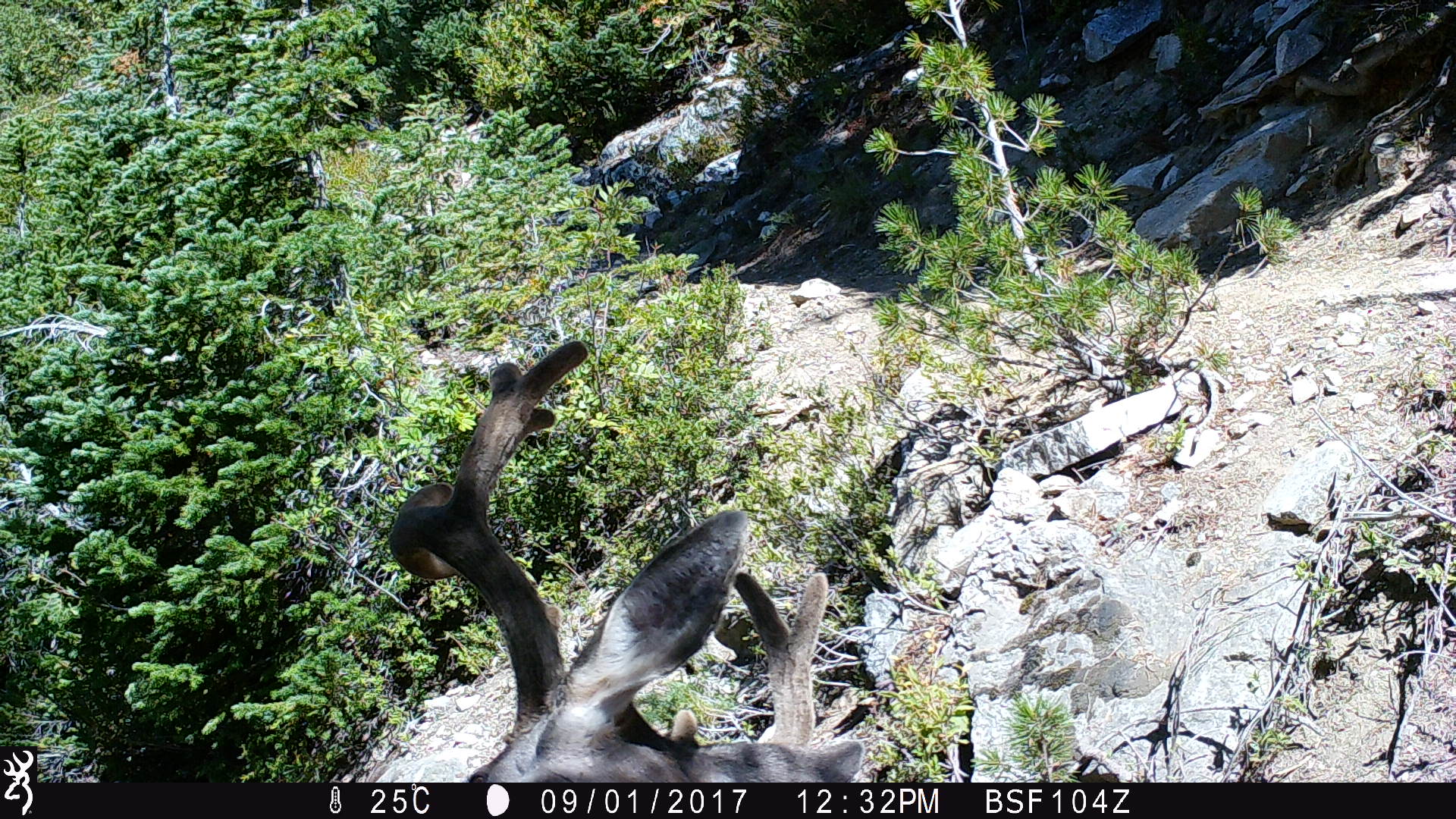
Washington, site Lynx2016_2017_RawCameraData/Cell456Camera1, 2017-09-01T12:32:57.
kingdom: Animalia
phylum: Chordata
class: Mammalia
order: Artiodactyla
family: Cervidae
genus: Odocoileus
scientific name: Odocoileus hemionus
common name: mule deer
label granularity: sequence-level